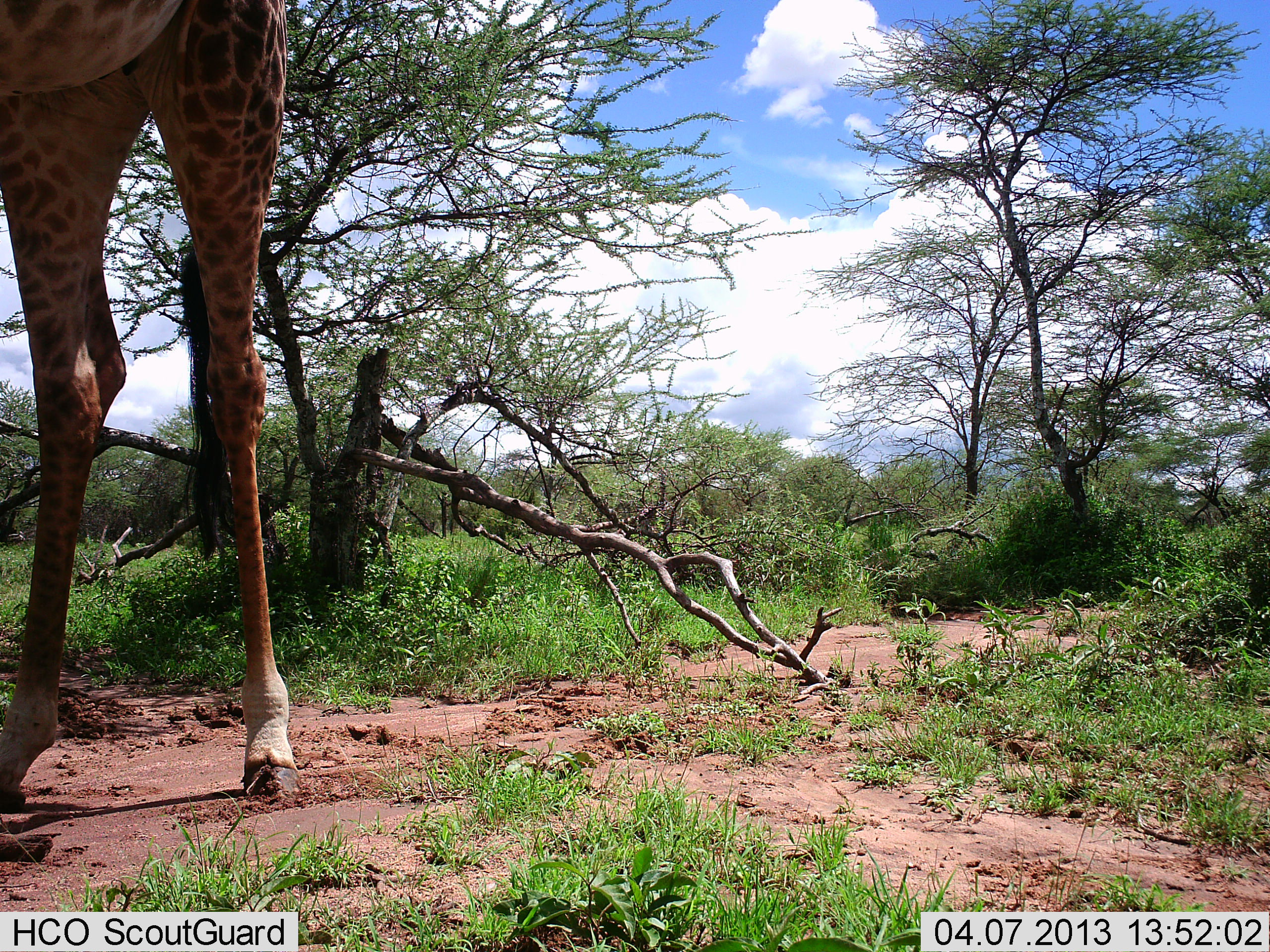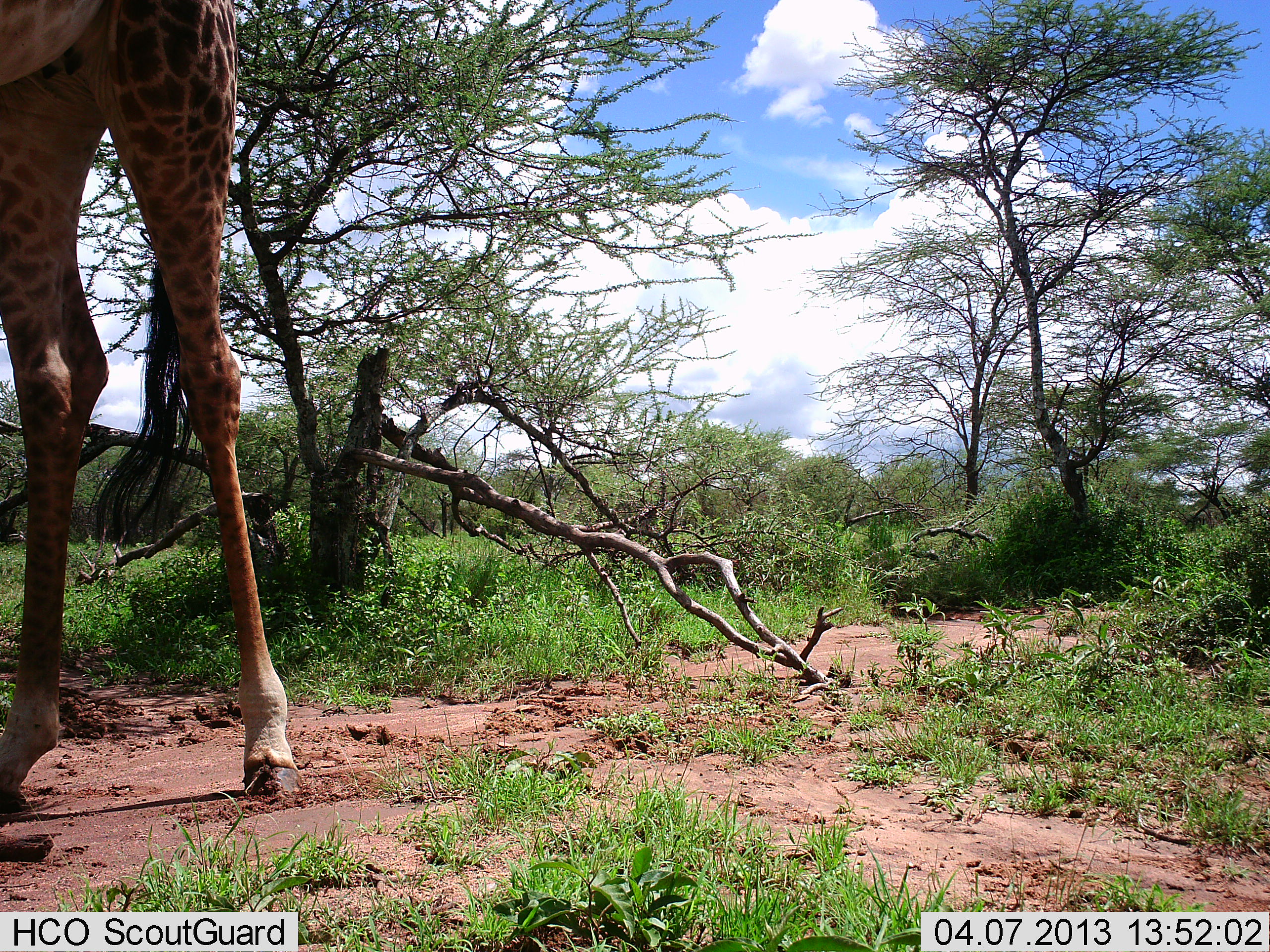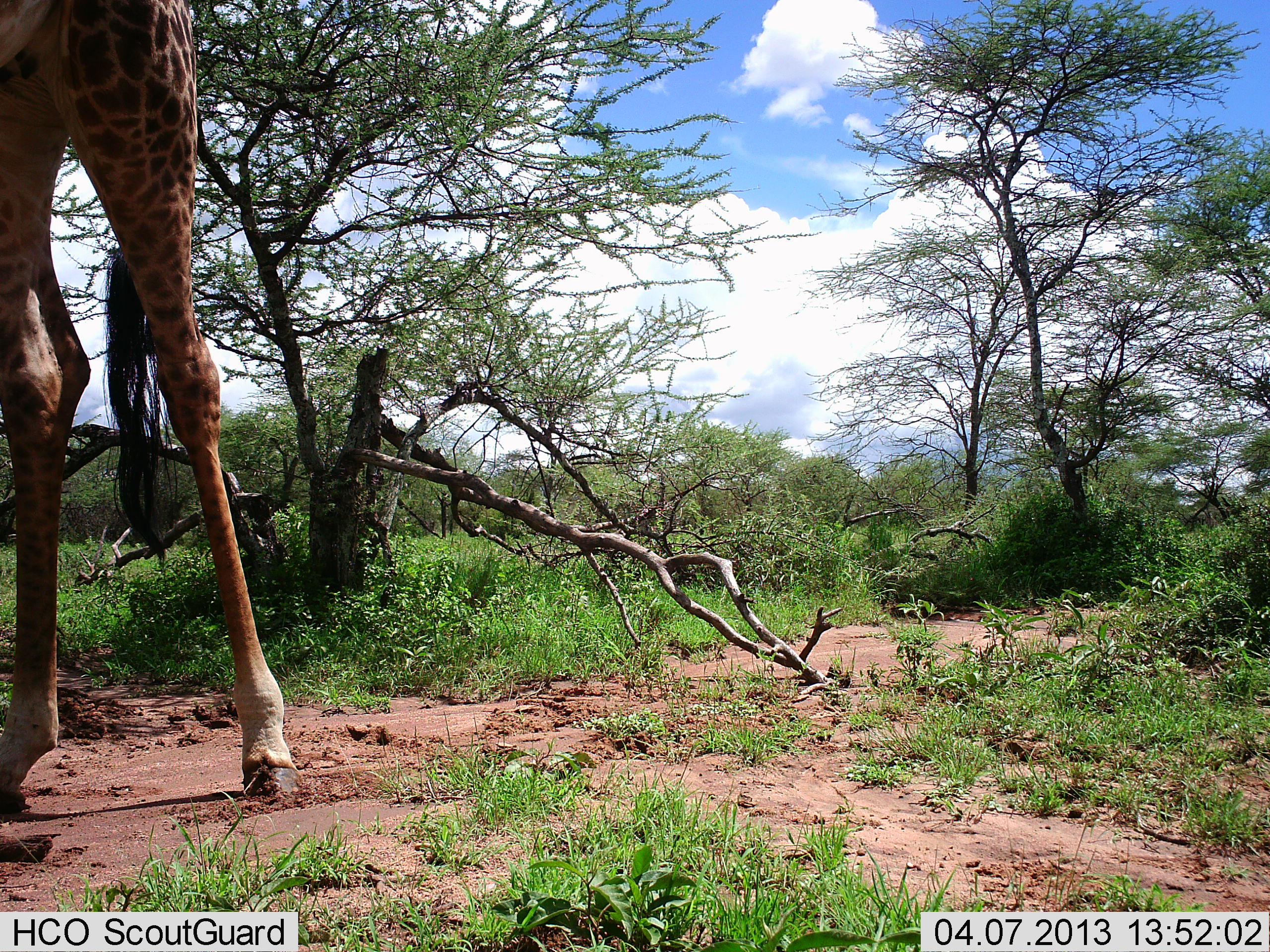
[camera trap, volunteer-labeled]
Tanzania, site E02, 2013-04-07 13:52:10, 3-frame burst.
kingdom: Animalia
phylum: Chordata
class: Mammalia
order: Artiodactyla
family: Giraffidae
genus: Giraffa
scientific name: Giraffa camelopardalis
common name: giraffe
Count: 1.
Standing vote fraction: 90%.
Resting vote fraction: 0%.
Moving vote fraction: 10%.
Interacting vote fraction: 0%.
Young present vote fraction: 0%.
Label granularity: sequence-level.